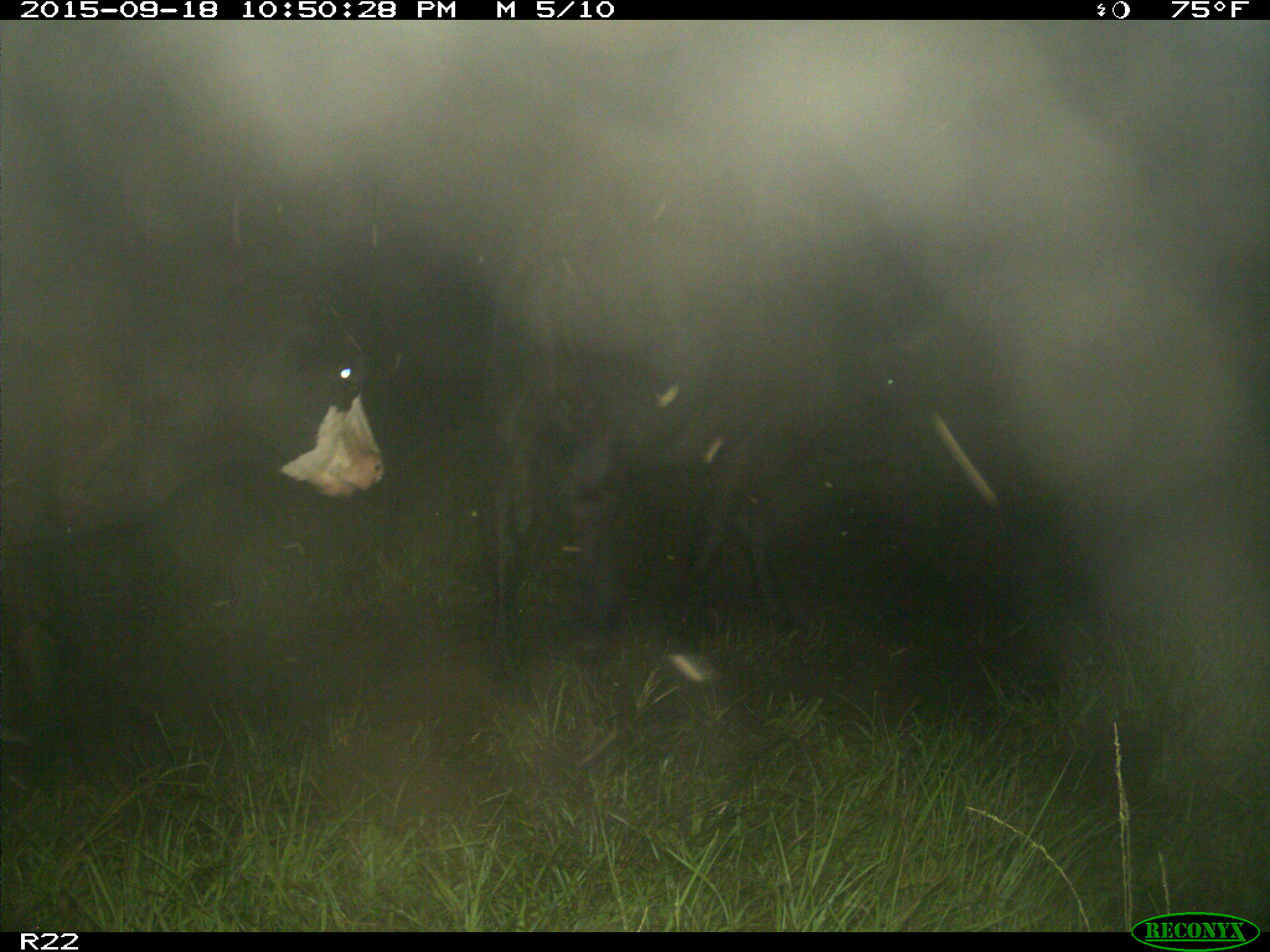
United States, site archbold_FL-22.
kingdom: Animalia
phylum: Chordata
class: Mammalia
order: Artiodactyla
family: Bovidae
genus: Bos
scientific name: Bos taurus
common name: domestic cow